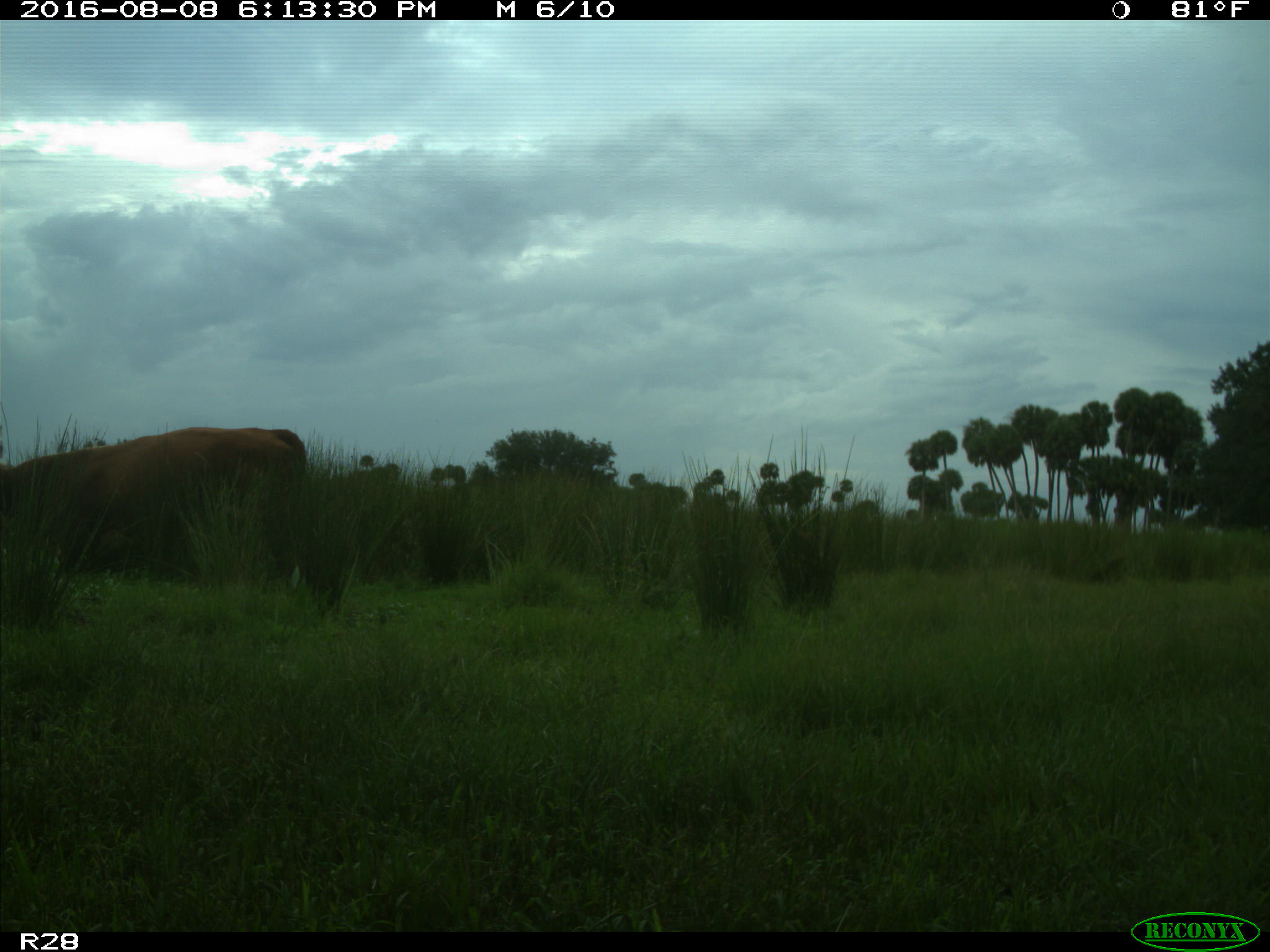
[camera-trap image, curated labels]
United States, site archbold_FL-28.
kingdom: Animalia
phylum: Chordata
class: Mammalia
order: Artiodactyla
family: Bovidae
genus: Bos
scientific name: Bos taurus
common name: domestic cow